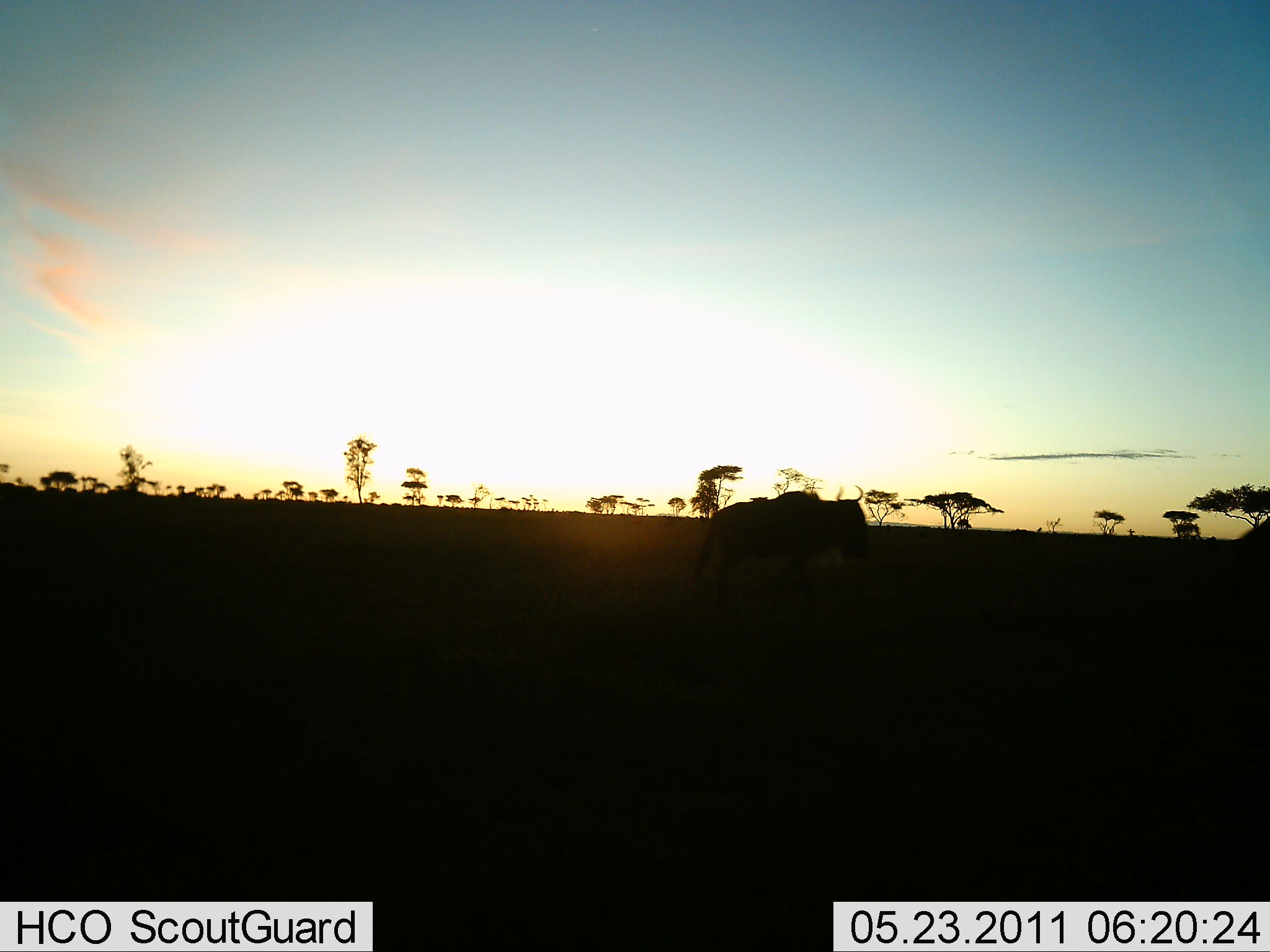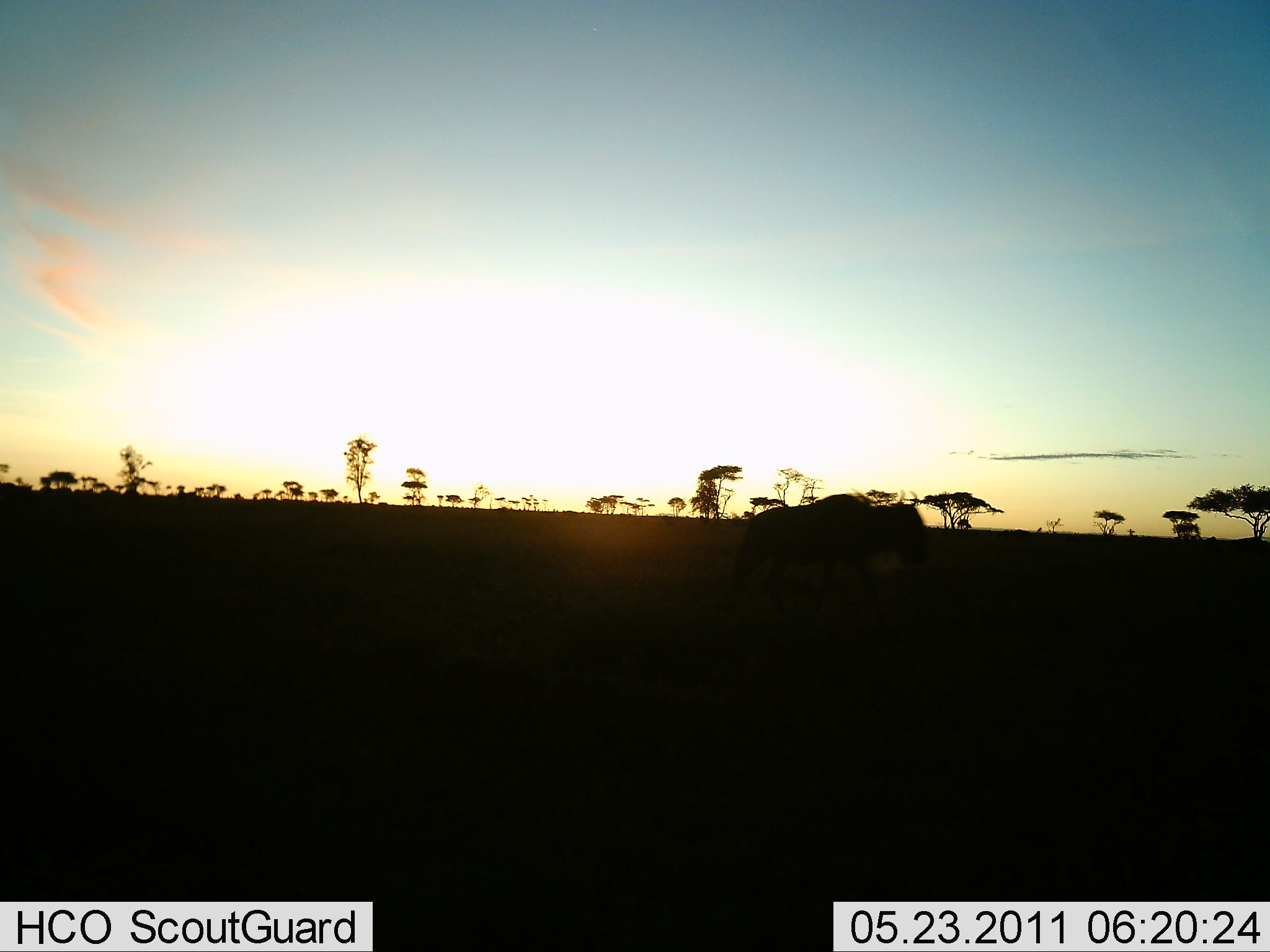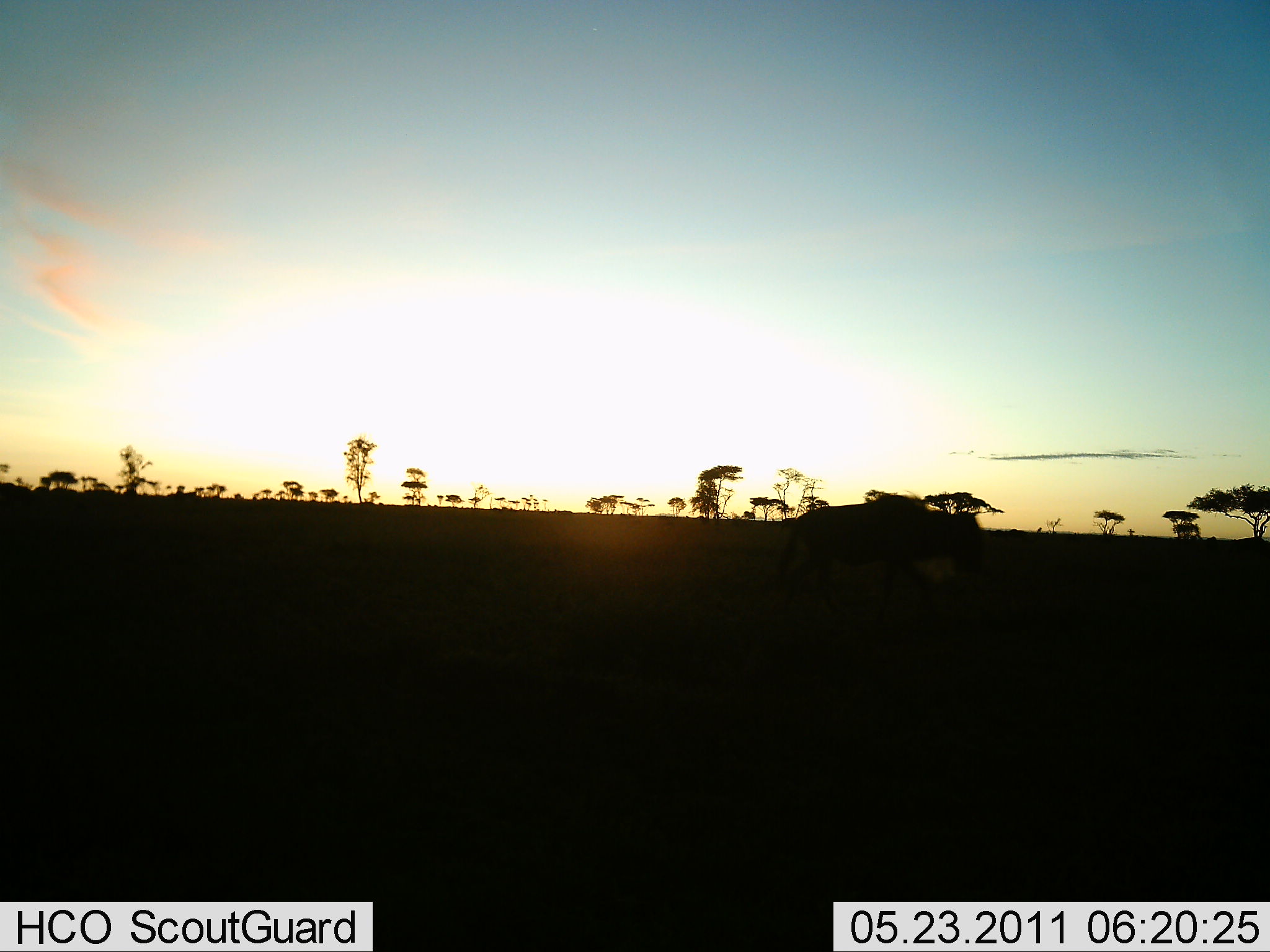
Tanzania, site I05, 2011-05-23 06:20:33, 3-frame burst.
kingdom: Animalia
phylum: Chordata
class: Mammalia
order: Artiodactyla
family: Bovidae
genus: Connochaetes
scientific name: Connochaetes taurinus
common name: blue wildebeest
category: wildebeest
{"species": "wildebeest (blue wildebeest) (Connochaetes taurinus)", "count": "3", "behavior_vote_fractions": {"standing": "15%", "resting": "0%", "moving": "77%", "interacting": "0%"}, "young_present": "0%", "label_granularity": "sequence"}